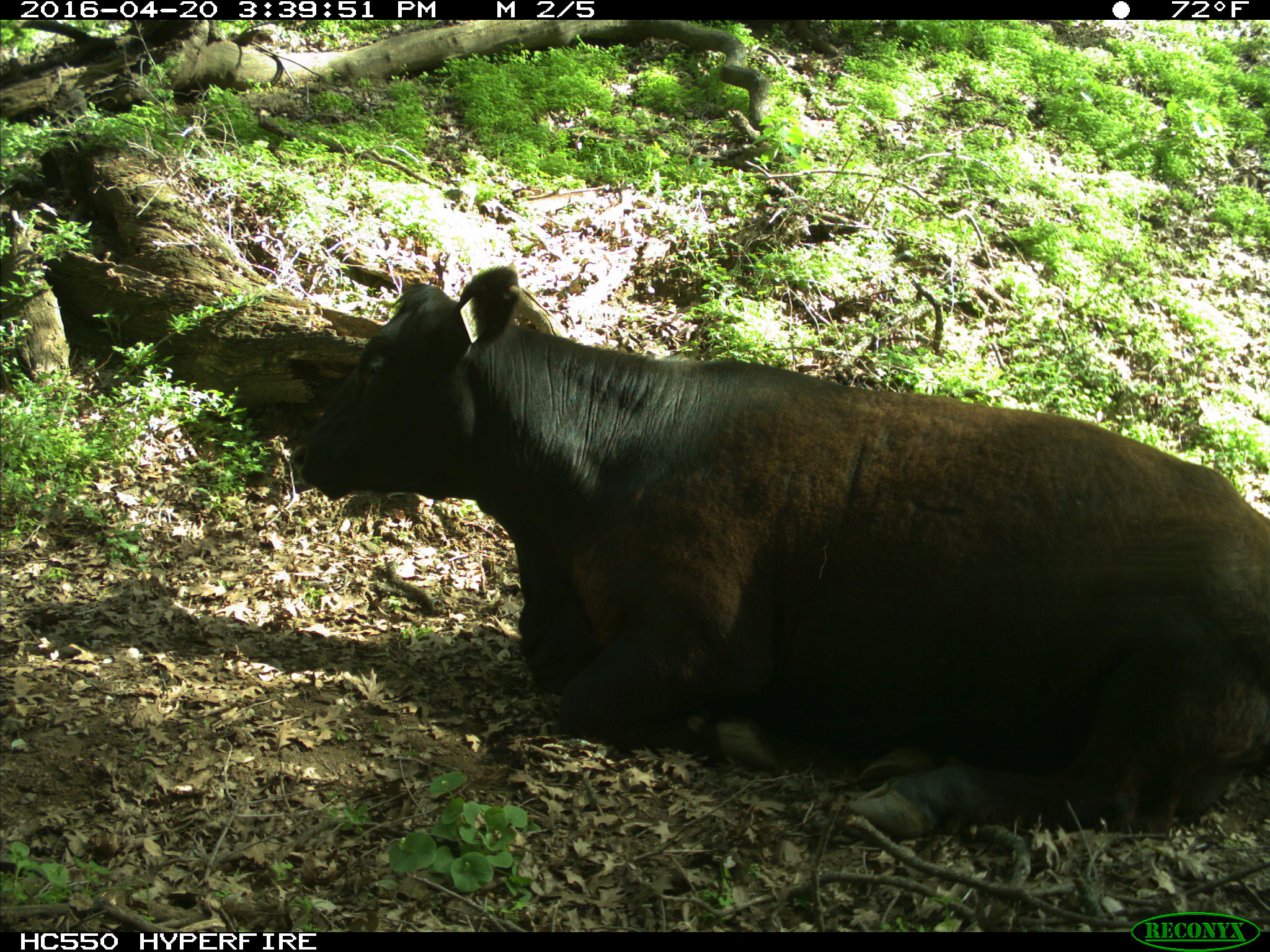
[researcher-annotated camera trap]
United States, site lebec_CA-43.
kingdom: Animalia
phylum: Chordata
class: Mammalia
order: Artiodactyla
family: Bovidae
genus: Bos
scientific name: Bos taurus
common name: domestic cow